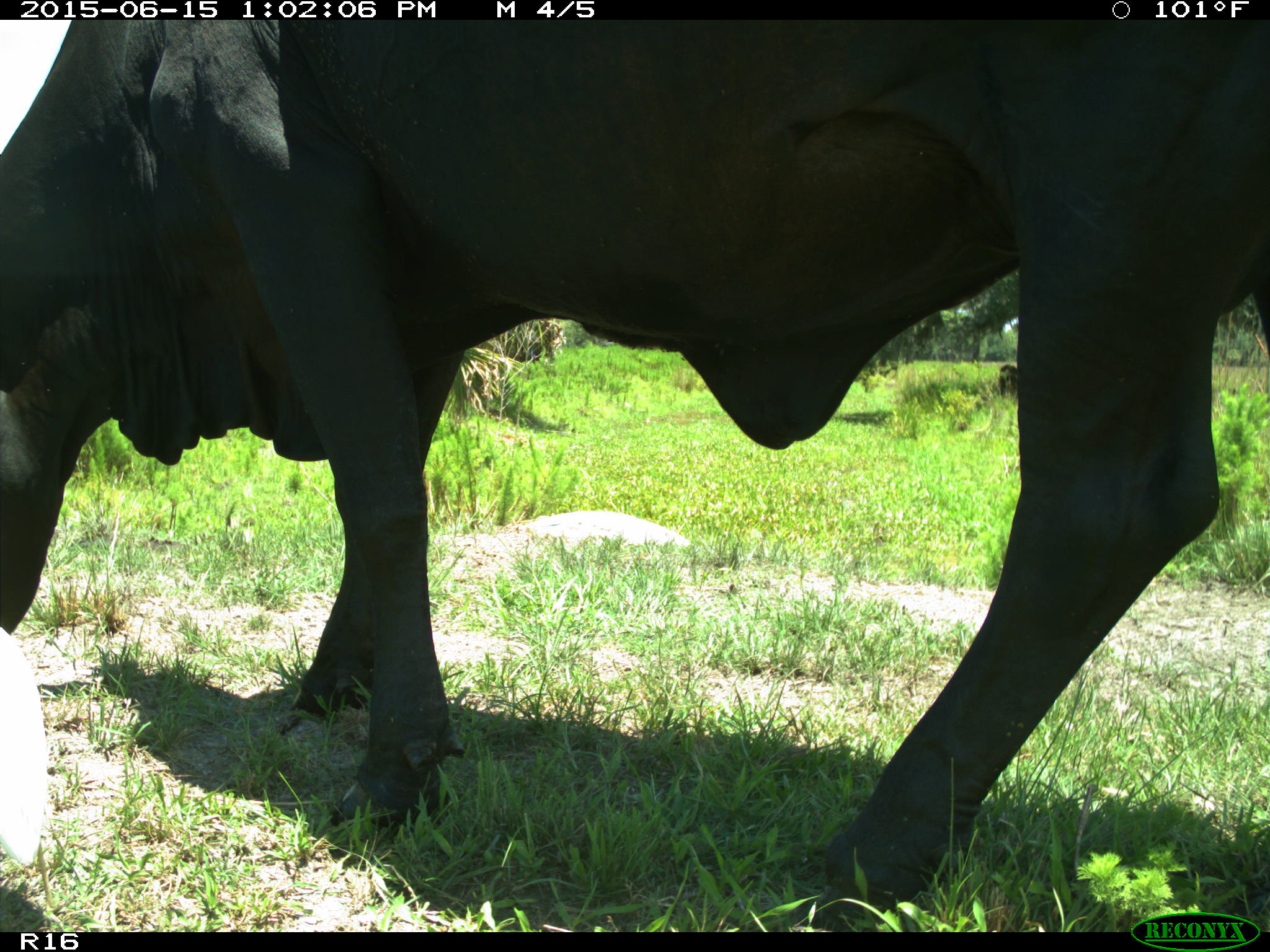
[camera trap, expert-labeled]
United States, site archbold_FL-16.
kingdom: Animalia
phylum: Chordata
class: Mammalia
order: Artiodactyla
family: Bovidae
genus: Bos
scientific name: Bos taurus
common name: domestic cow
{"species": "Bos taurus (domestic cow)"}